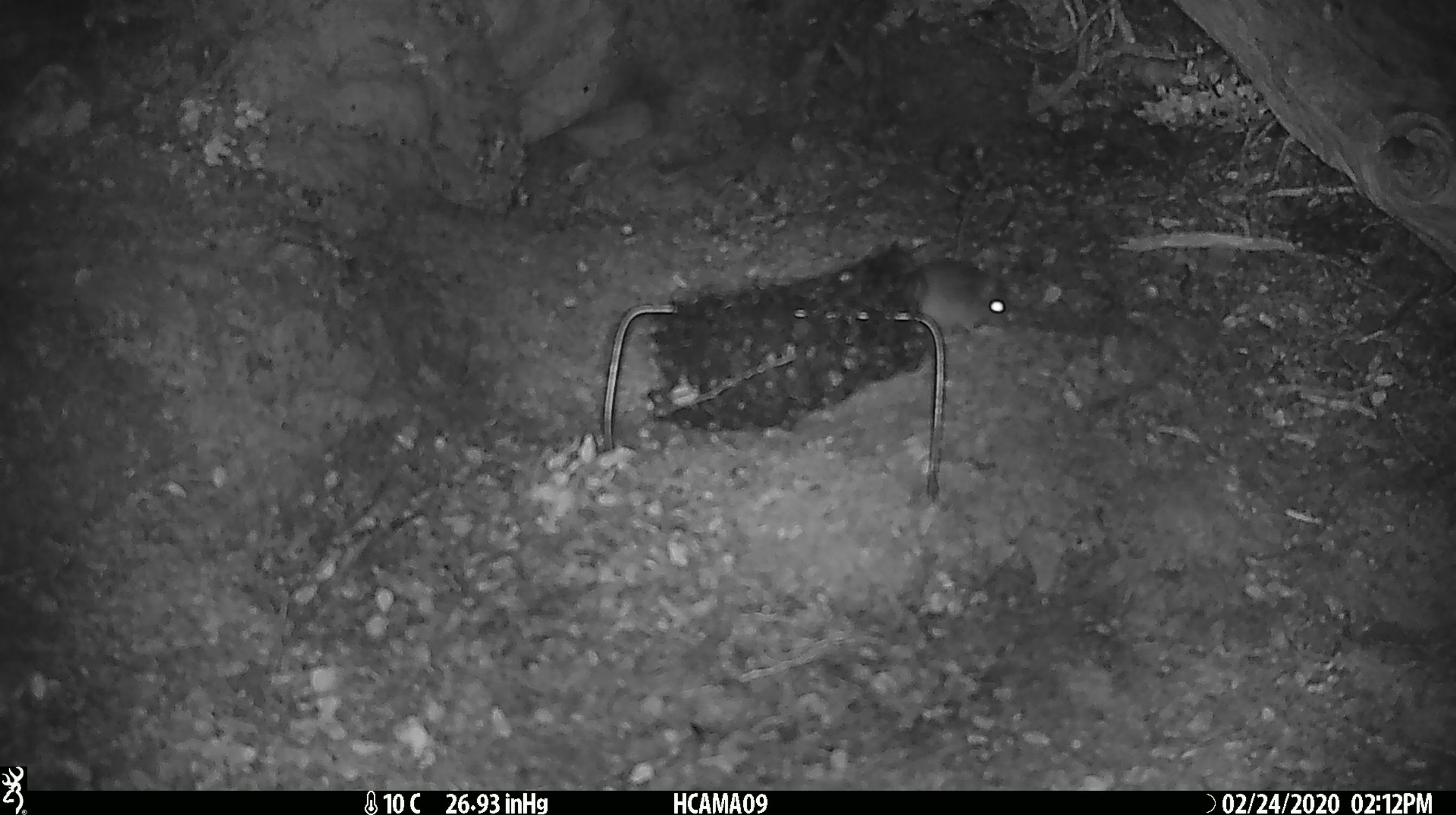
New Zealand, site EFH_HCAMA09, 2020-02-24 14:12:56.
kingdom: Animalia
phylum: Chordata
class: Mammalia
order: Rodentia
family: Muridae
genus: Mus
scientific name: Mus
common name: mouse